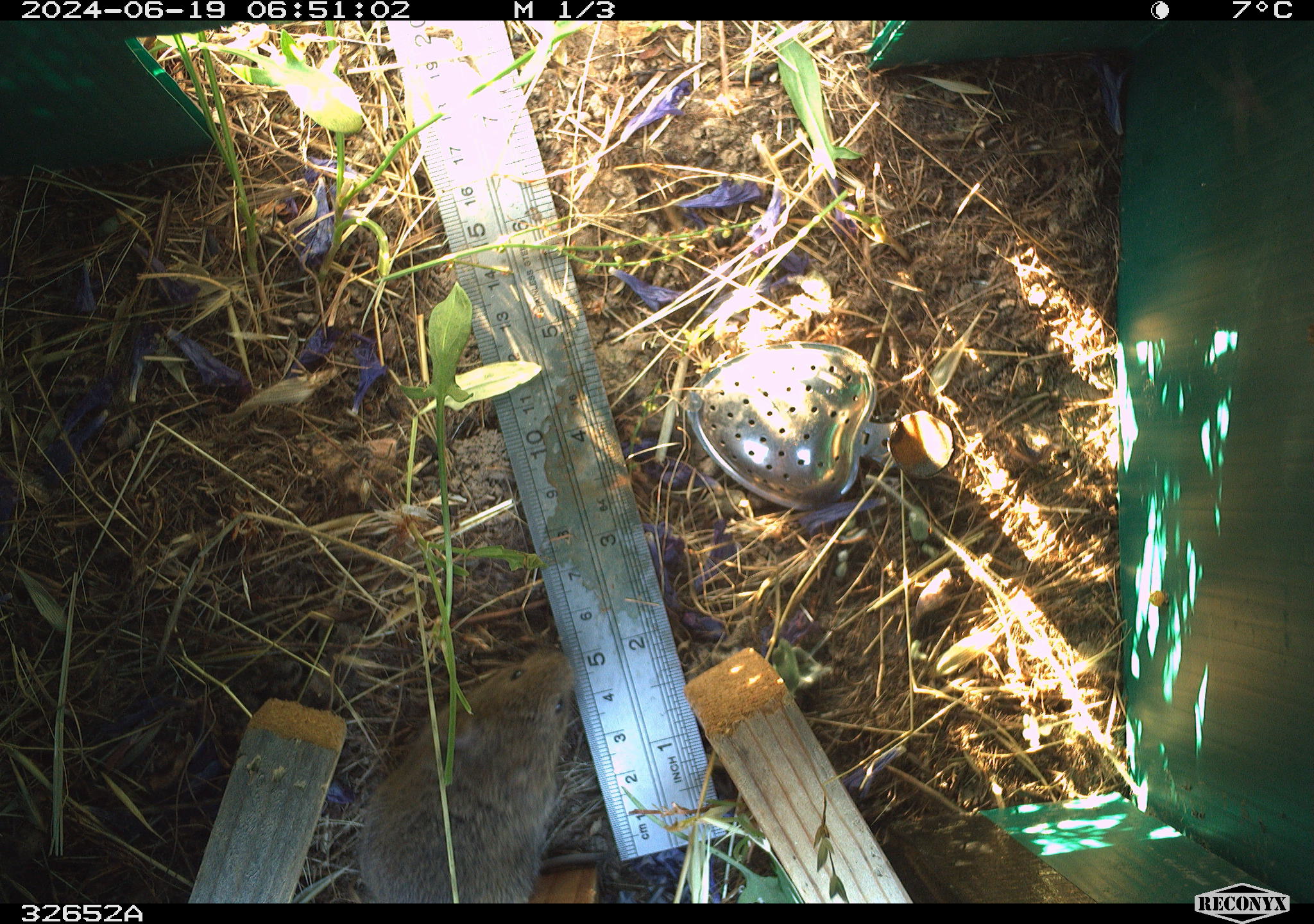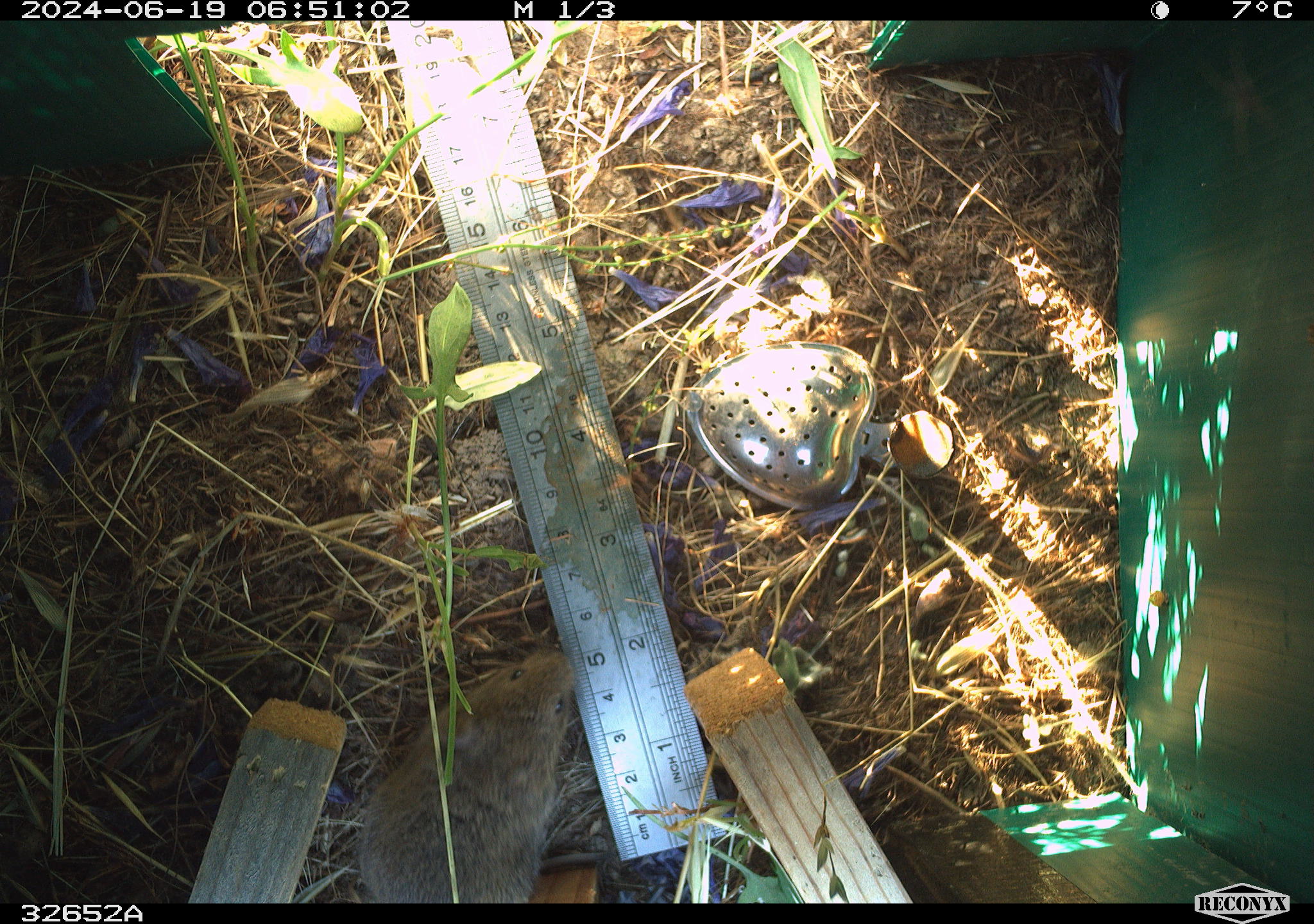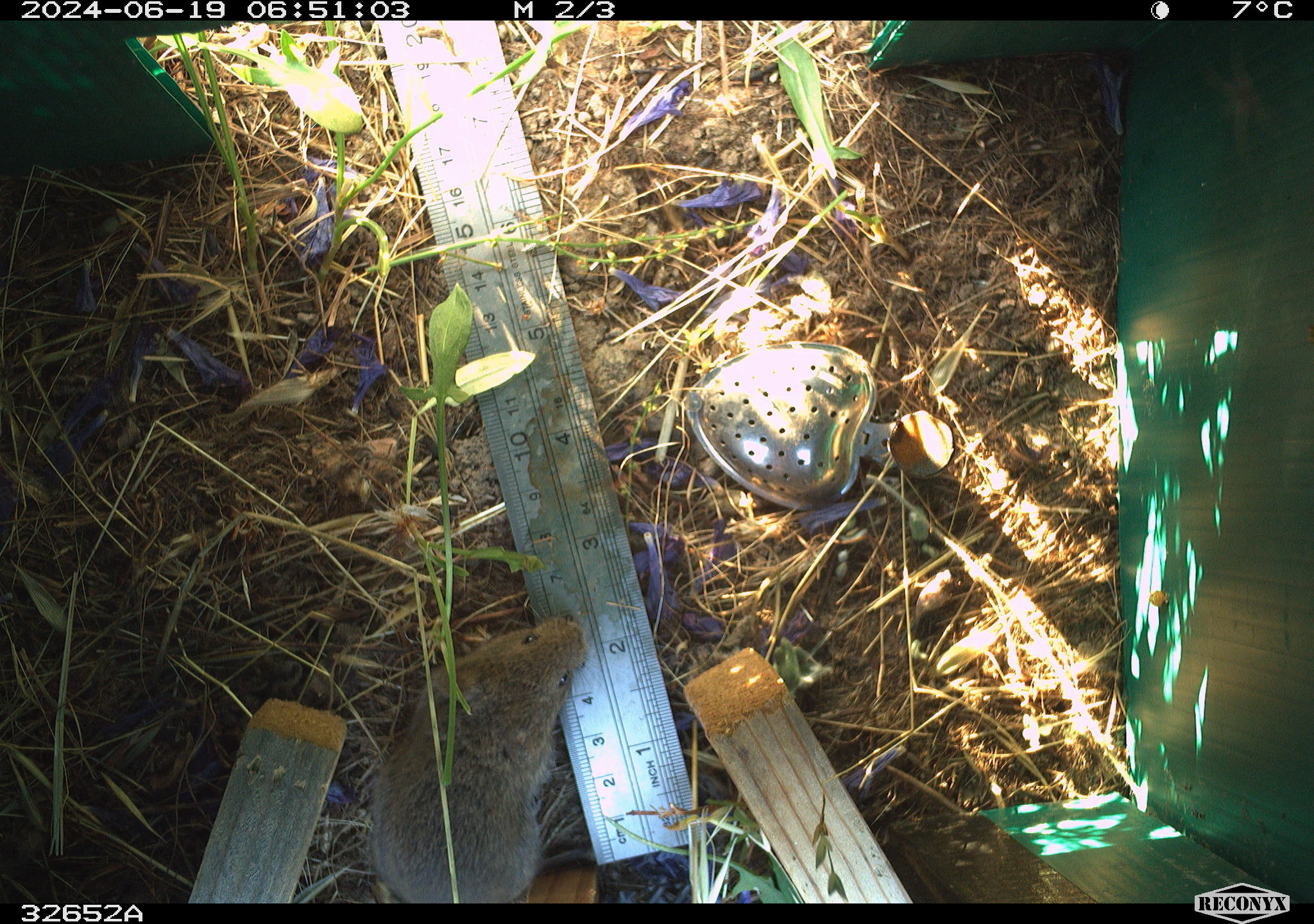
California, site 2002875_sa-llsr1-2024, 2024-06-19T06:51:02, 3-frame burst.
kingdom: Animalia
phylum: Chordata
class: Mammalia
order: Rodentia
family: Cricetidae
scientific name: Arvicolinae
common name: voles, lemmings, and muskrats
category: arvicolinae subfamily